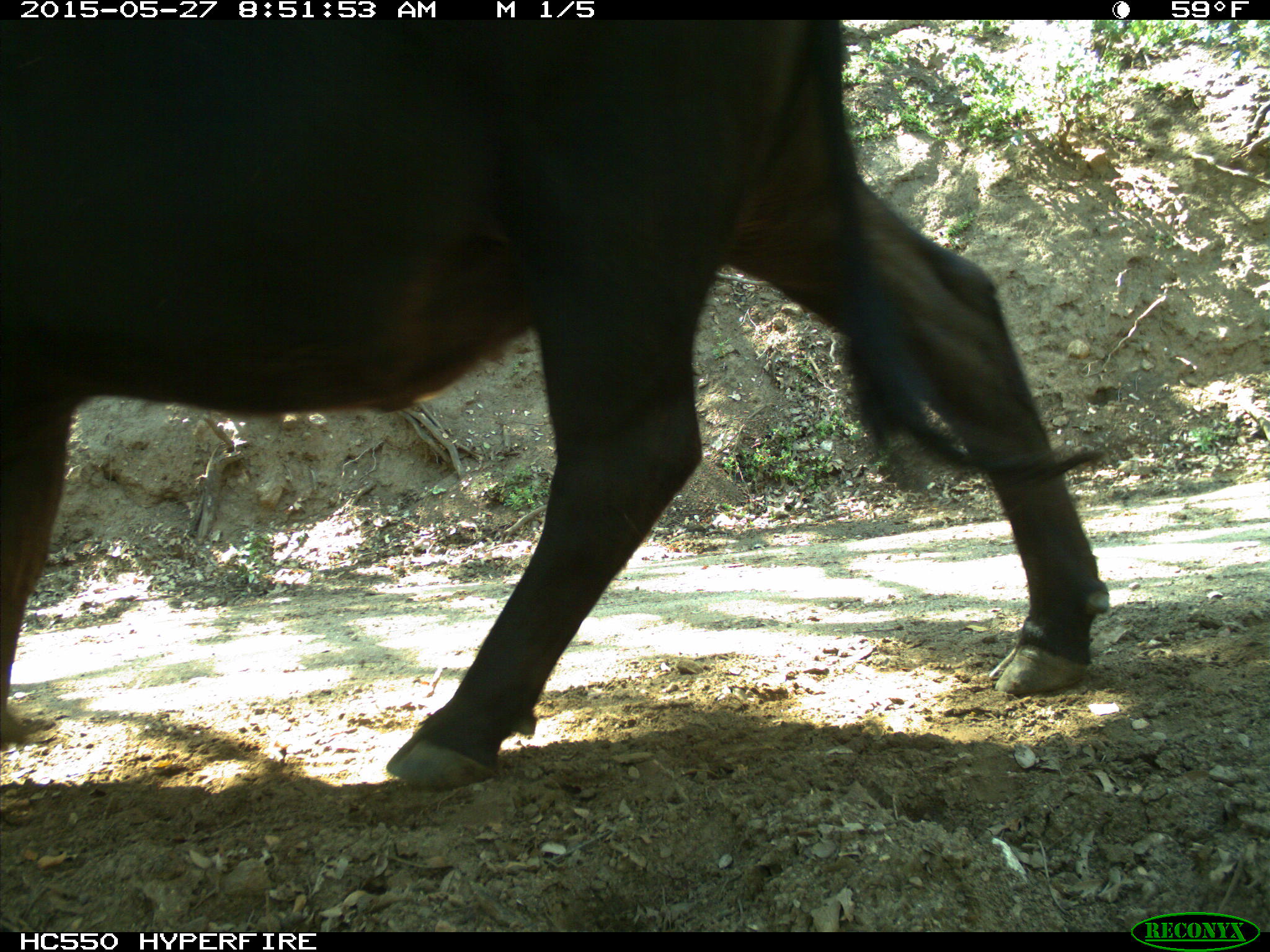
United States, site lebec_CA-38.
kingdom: Animalia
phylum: Chordata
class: Mammalia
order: Artiodactyla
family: Bovidae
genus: Bos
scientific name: Bos taurus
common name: domestic cow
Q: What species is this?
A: Bos taurus (domestic cow).